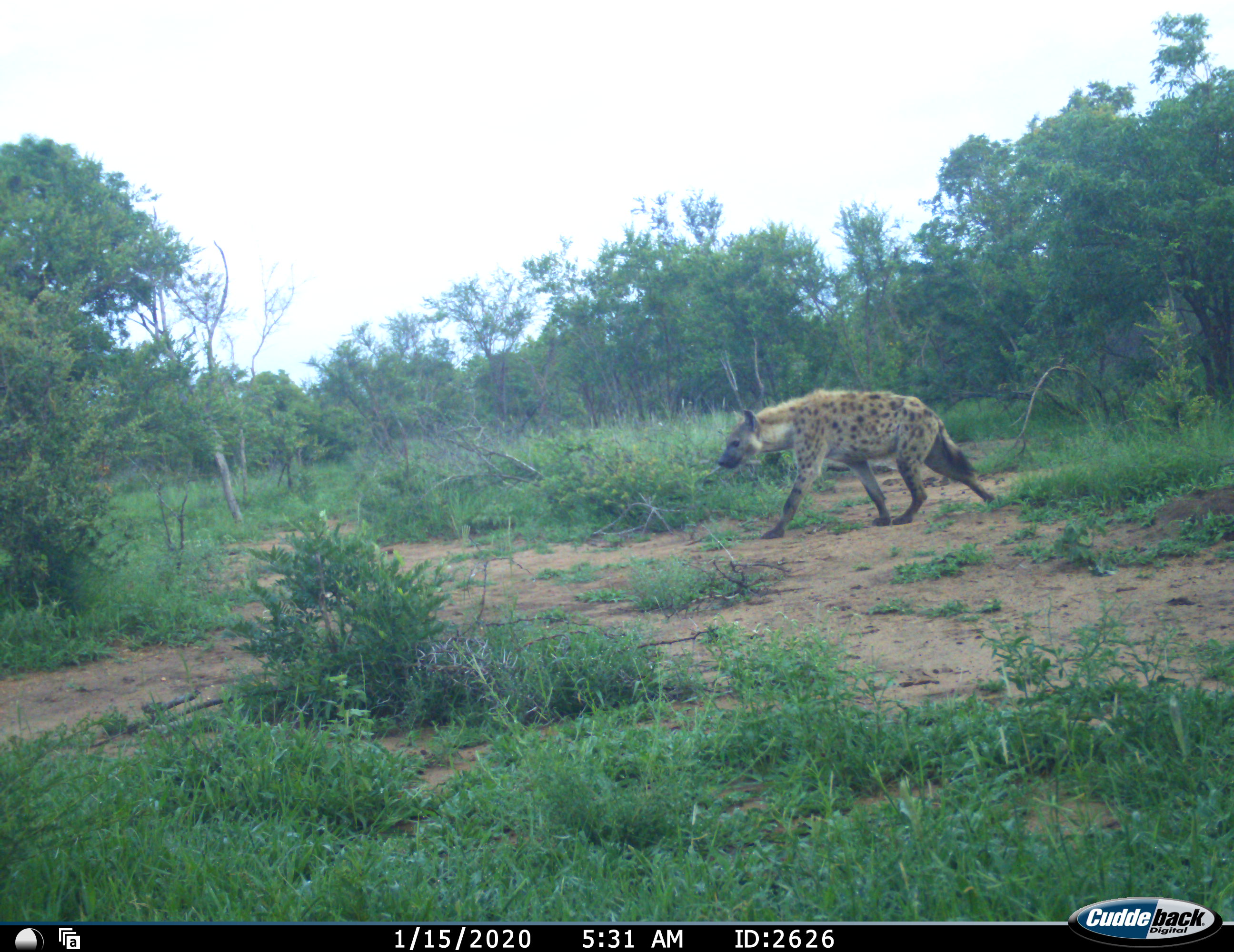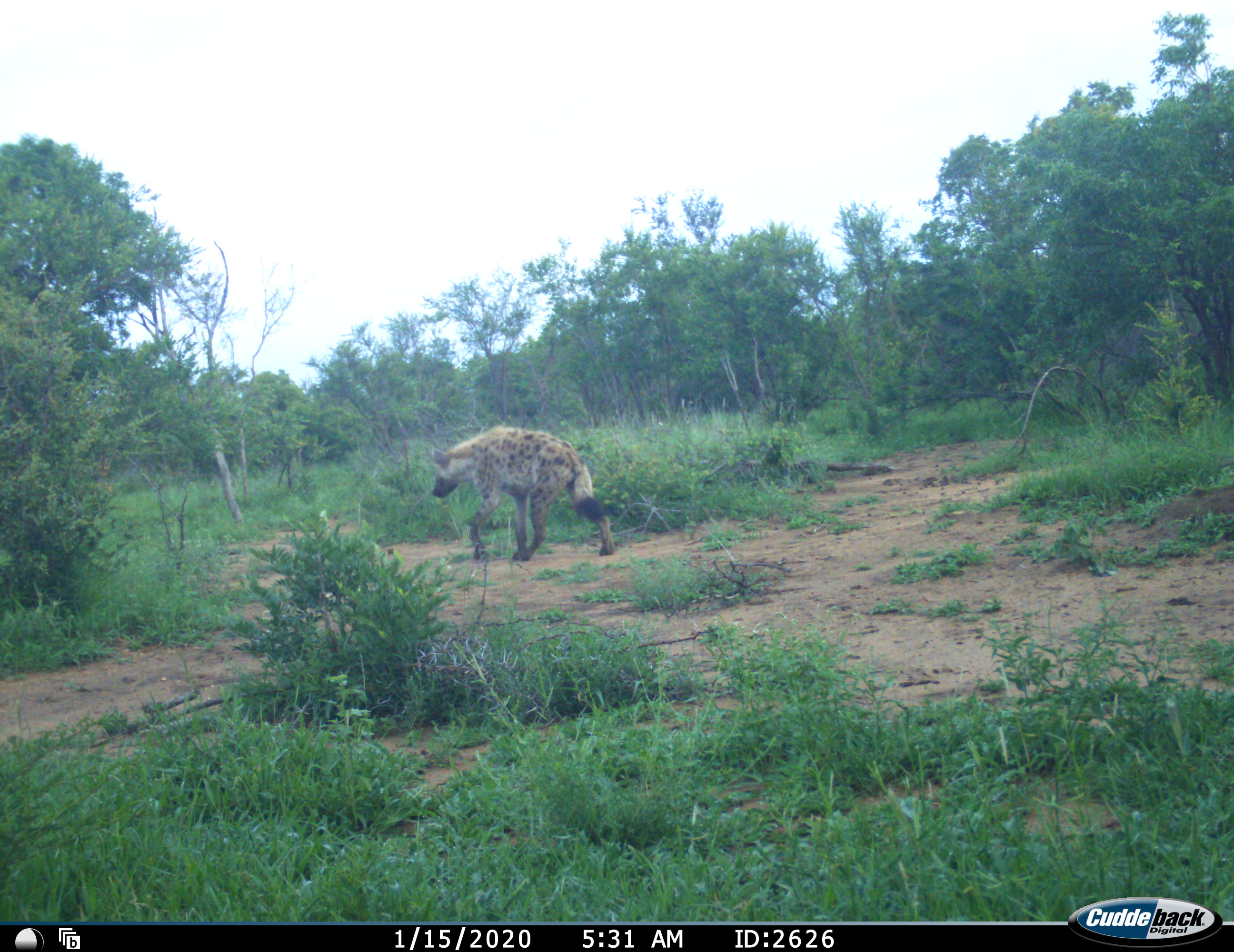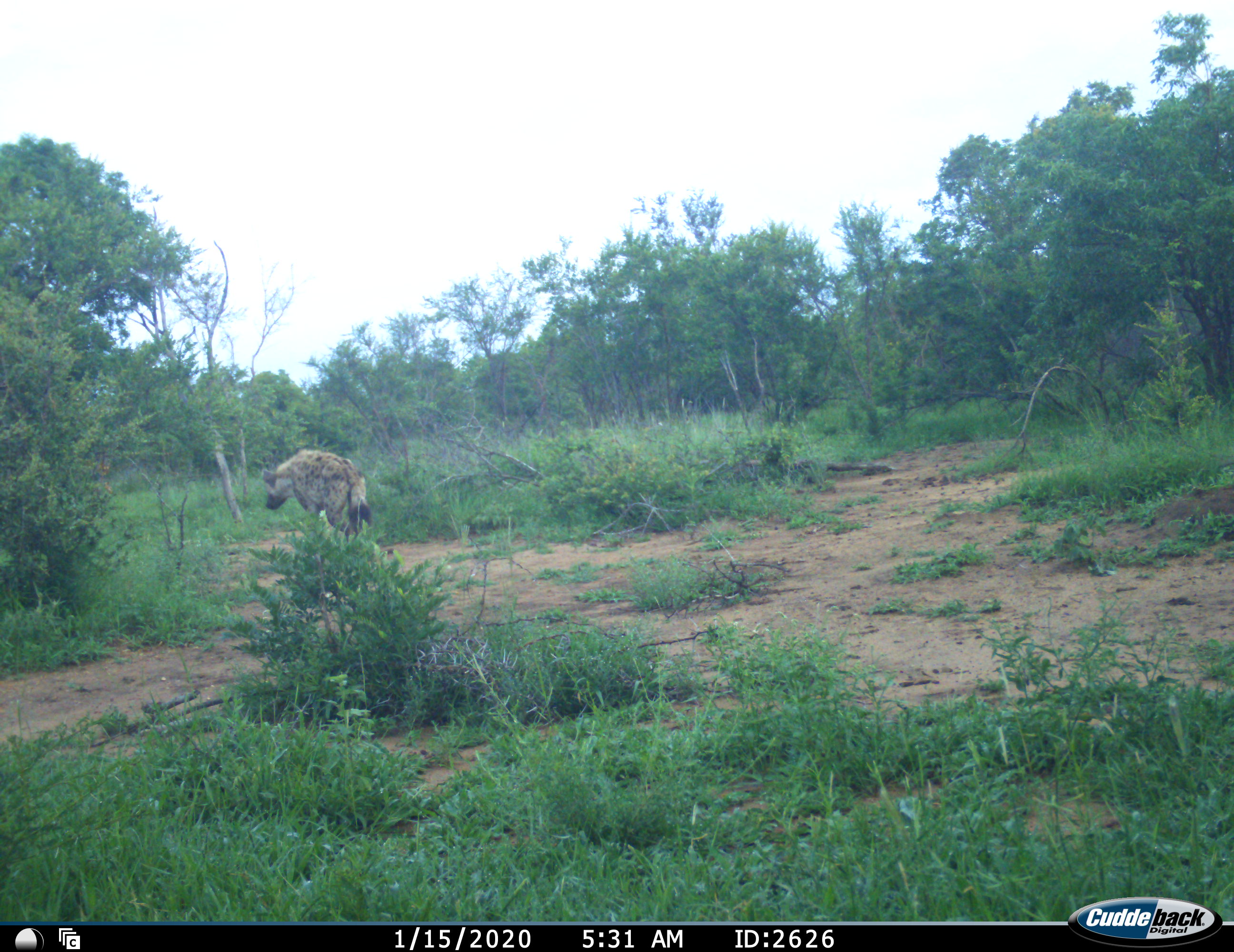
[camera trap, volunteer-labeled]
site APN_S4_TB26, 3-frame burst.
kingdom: Animalia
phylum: Chordata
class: Mammalia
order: Carnivora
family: Hyaenidae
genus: Crocuta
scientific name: Crocuta crocuta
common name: spotted hyena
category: hyenaspotted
Hyenaspotted (spotted hyena) (Crocuta crocuta), count 1. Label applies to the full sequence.